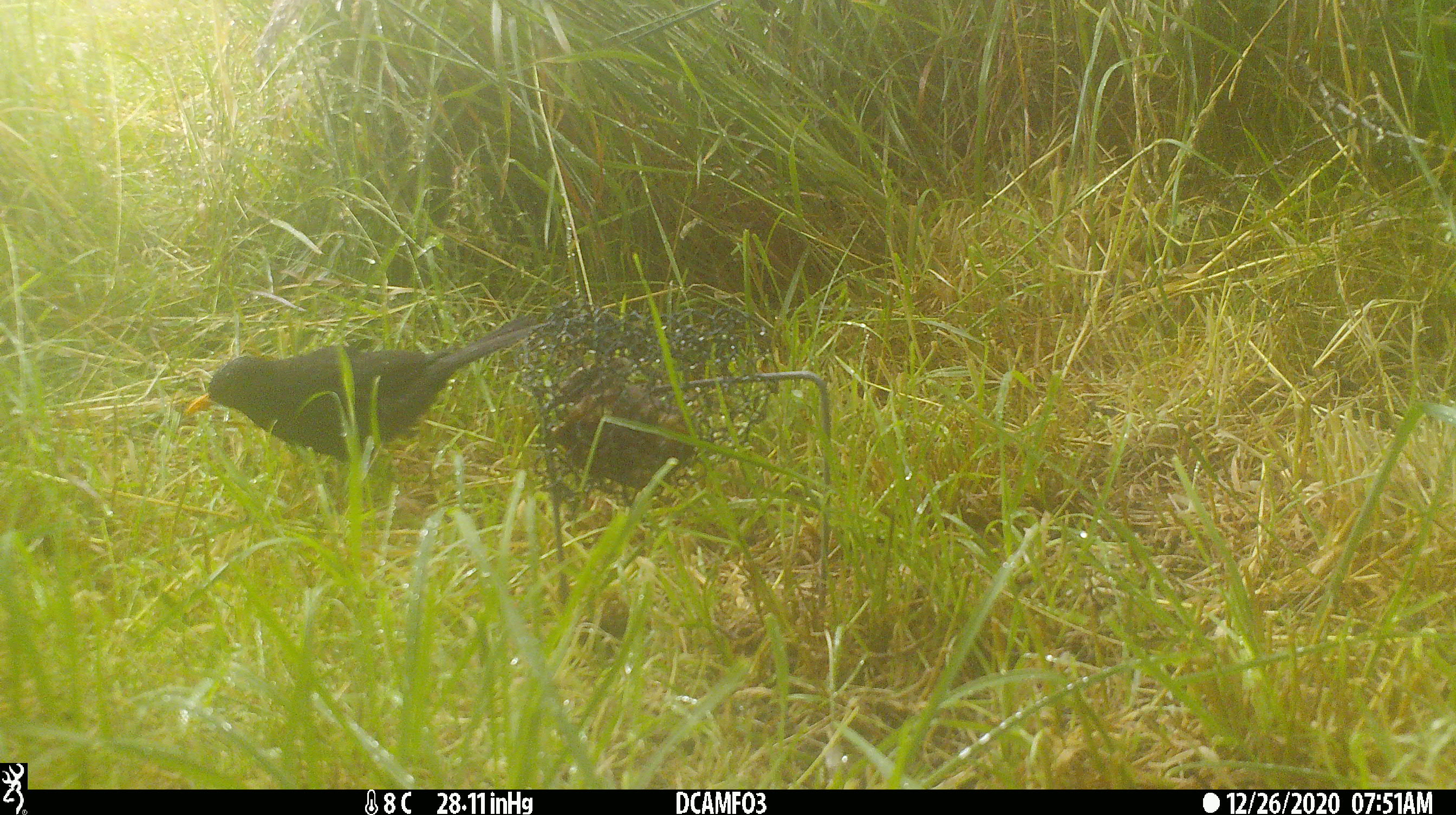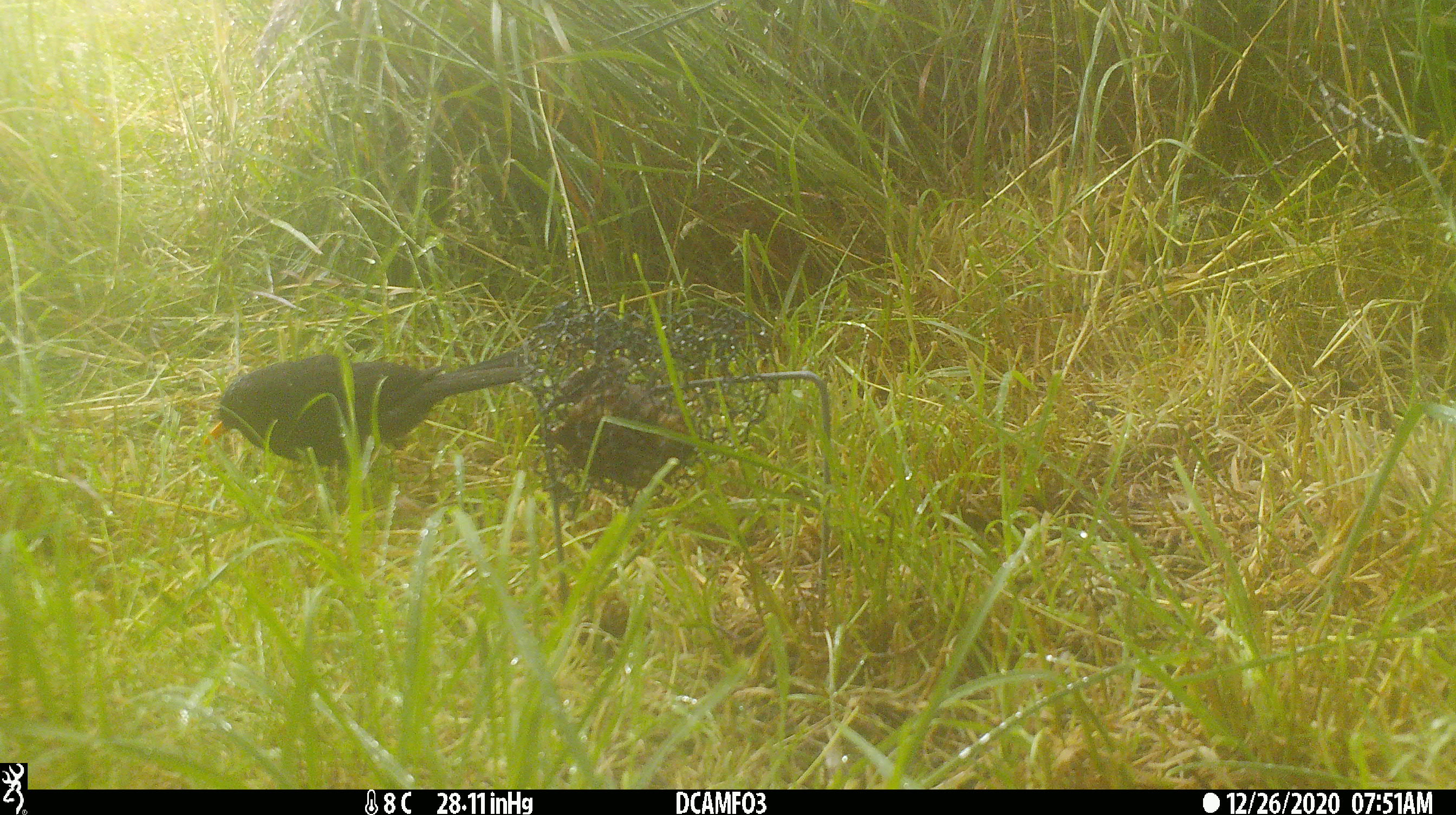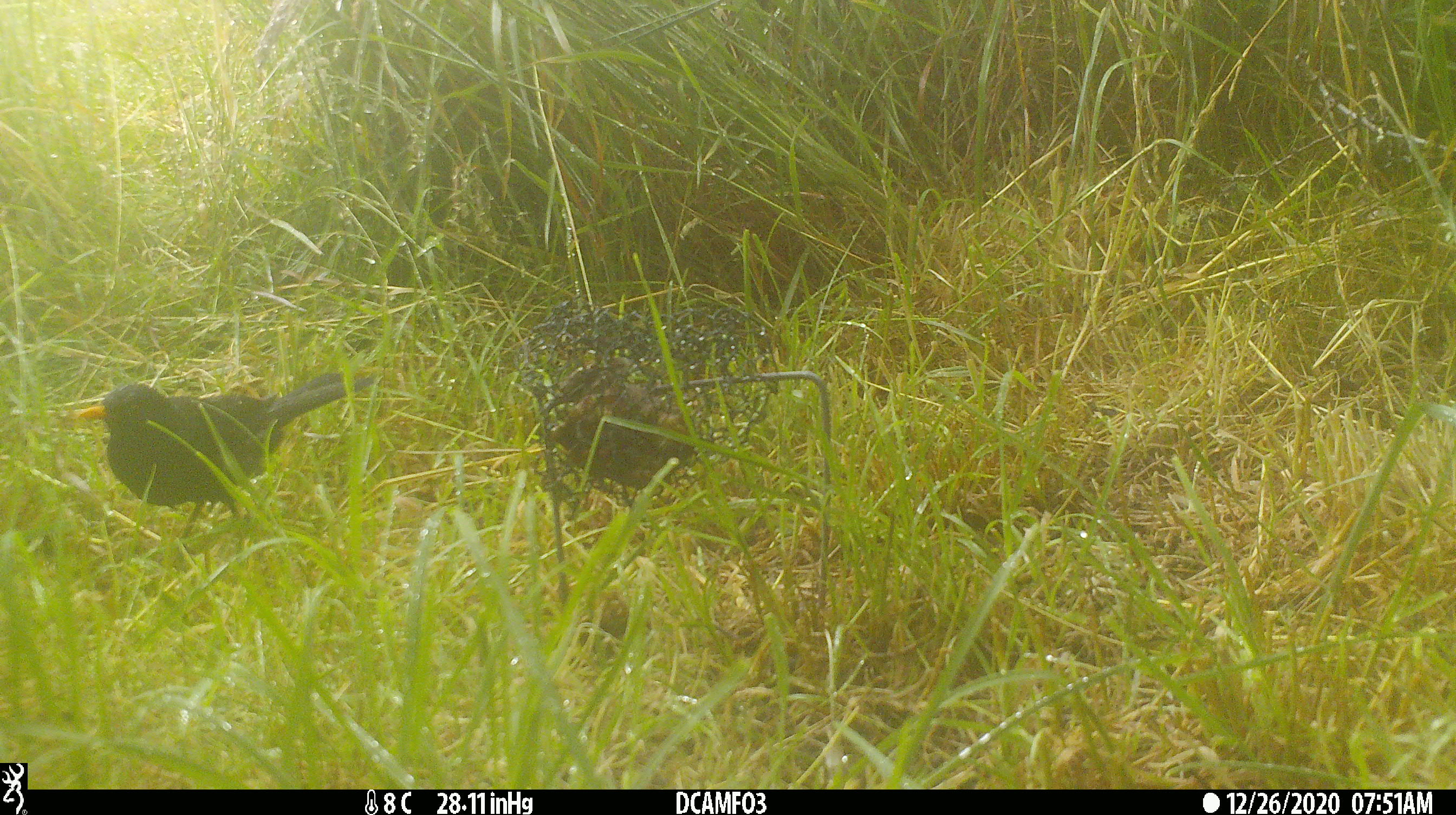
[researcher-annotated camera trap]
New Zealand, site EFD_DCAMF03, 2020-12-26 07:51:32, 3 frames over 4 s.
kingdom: Animalia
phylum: Chordata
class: Aves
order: Passeriformes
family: Turdidae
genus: Turdus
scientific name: Turdus merula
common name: eurasian blackbird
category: blackbird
Blackbird (eurasian blackbird) (Turdus merula).